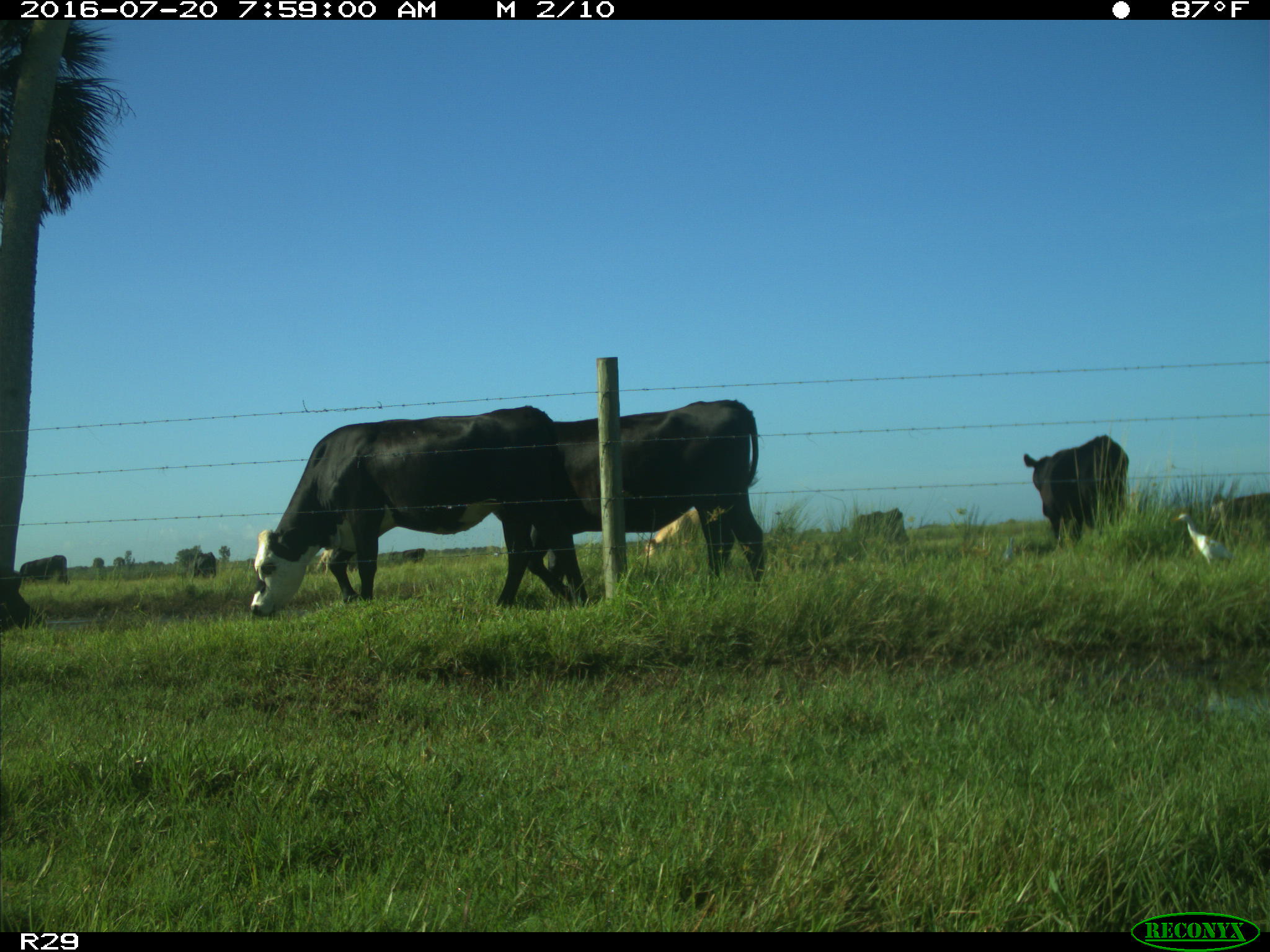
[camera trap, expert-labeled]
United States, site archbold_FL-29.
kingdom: Animalia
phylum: Chordata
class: Mammalia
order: Artiodactyla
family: Bovidae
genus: Bos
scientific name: Bos taurus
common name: domestic cow